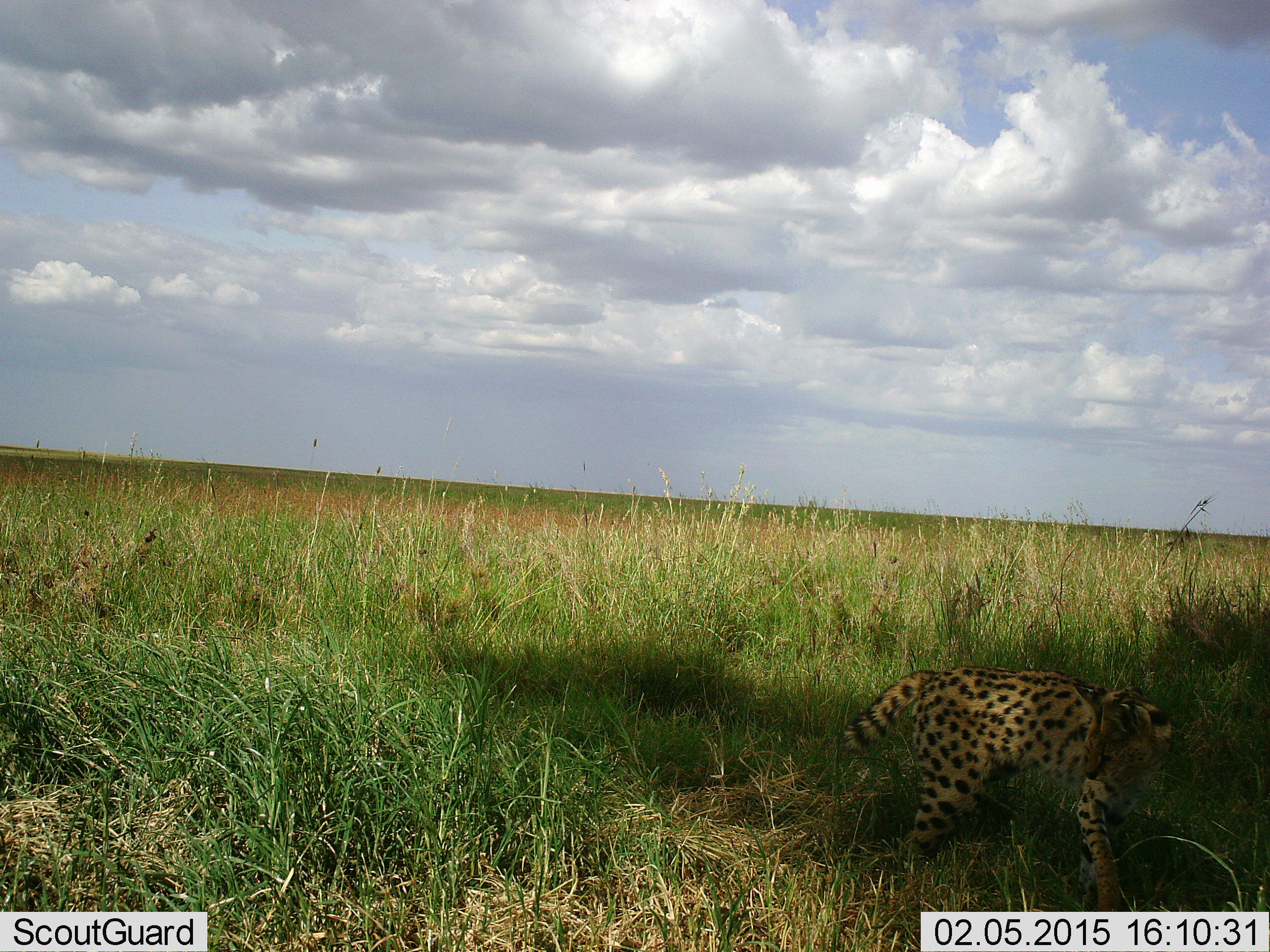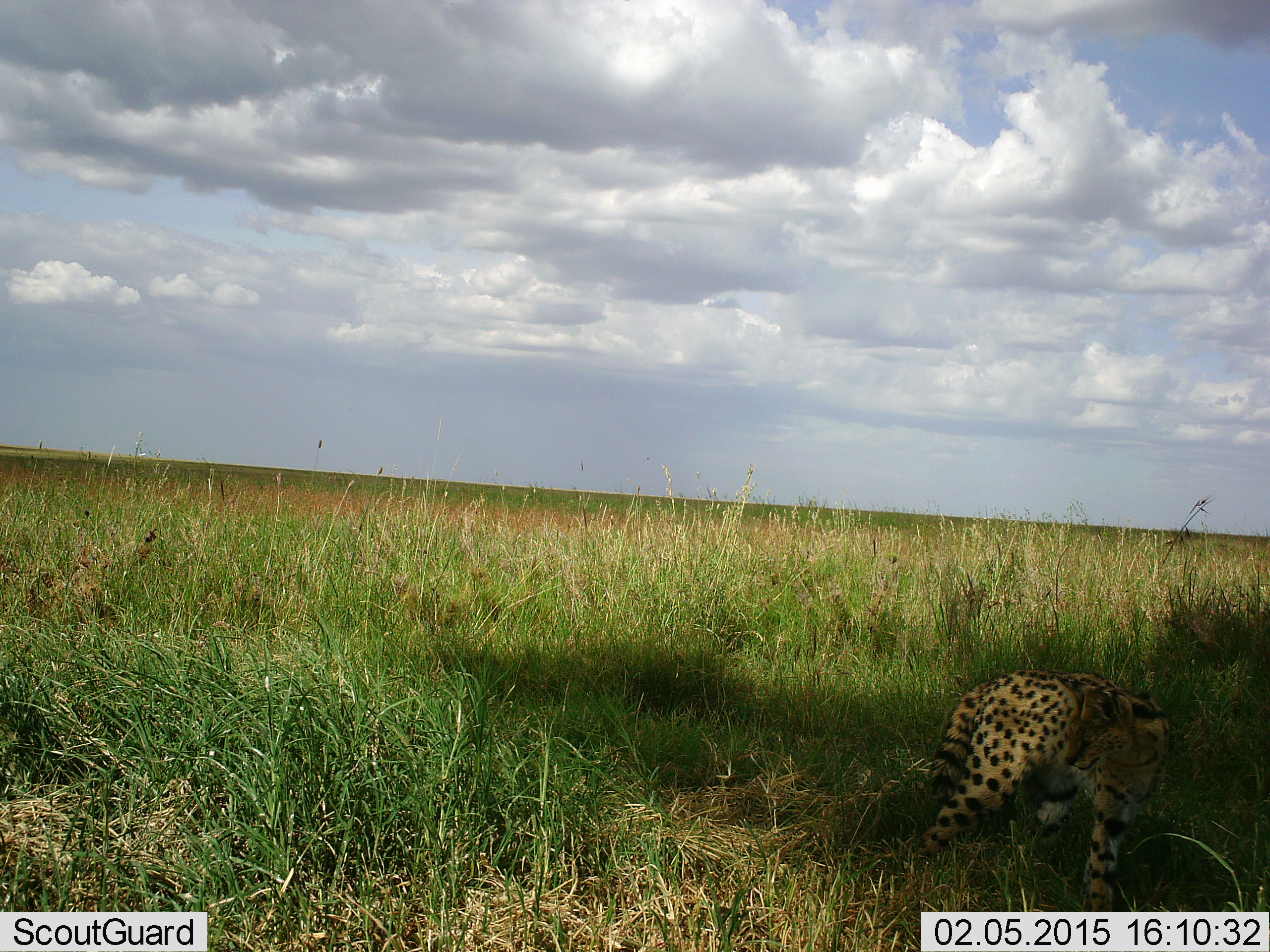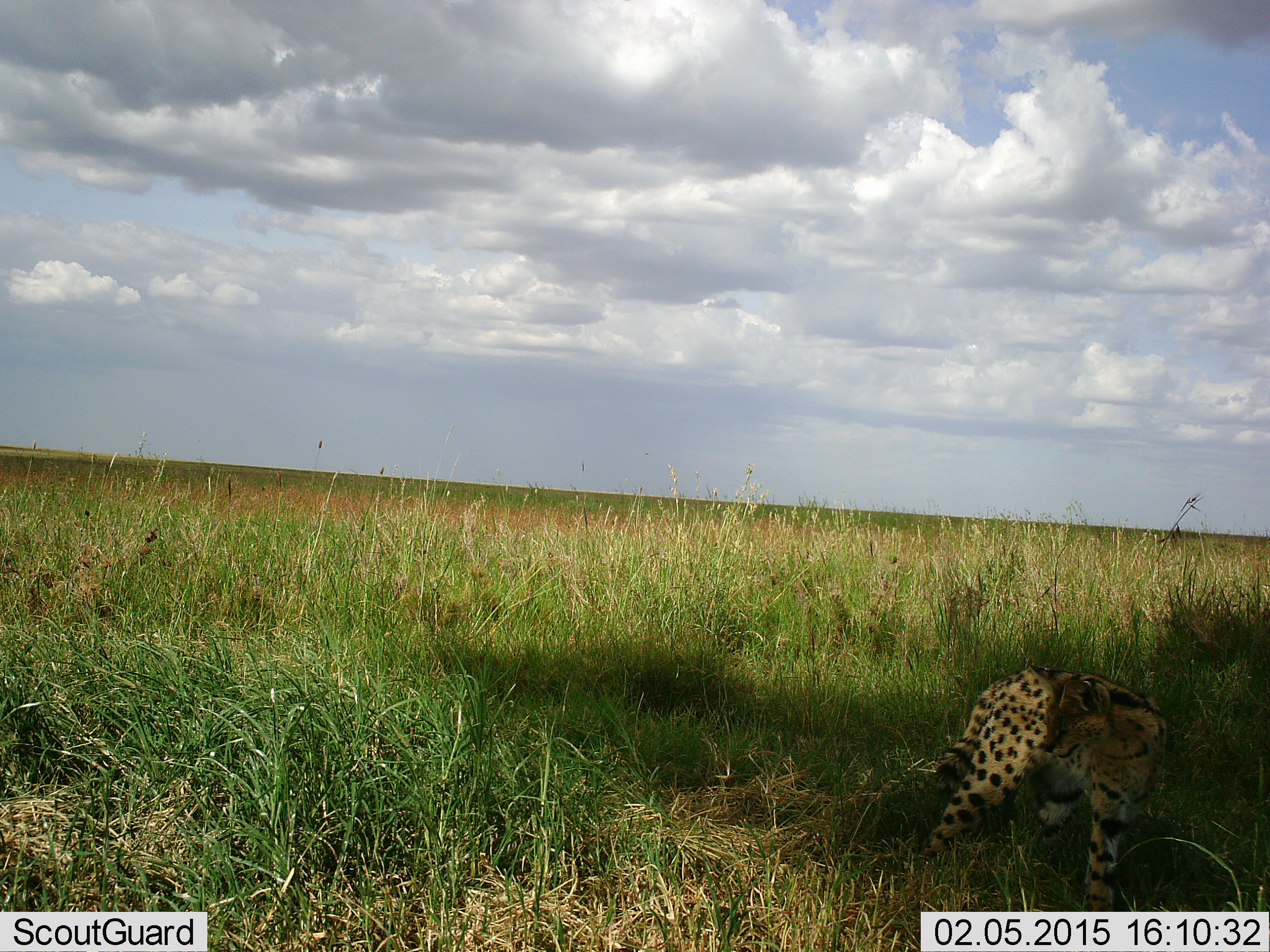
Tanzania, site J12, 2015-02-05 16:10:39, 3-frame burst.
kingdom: Animalia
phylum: Chordata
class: Mammalia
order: Carnivora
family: Felidae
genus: Leptailurus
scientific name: Leptailurus serval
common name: serval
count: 1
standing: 100%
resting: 0%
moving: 10%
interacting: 0%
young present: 0%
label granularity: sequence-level